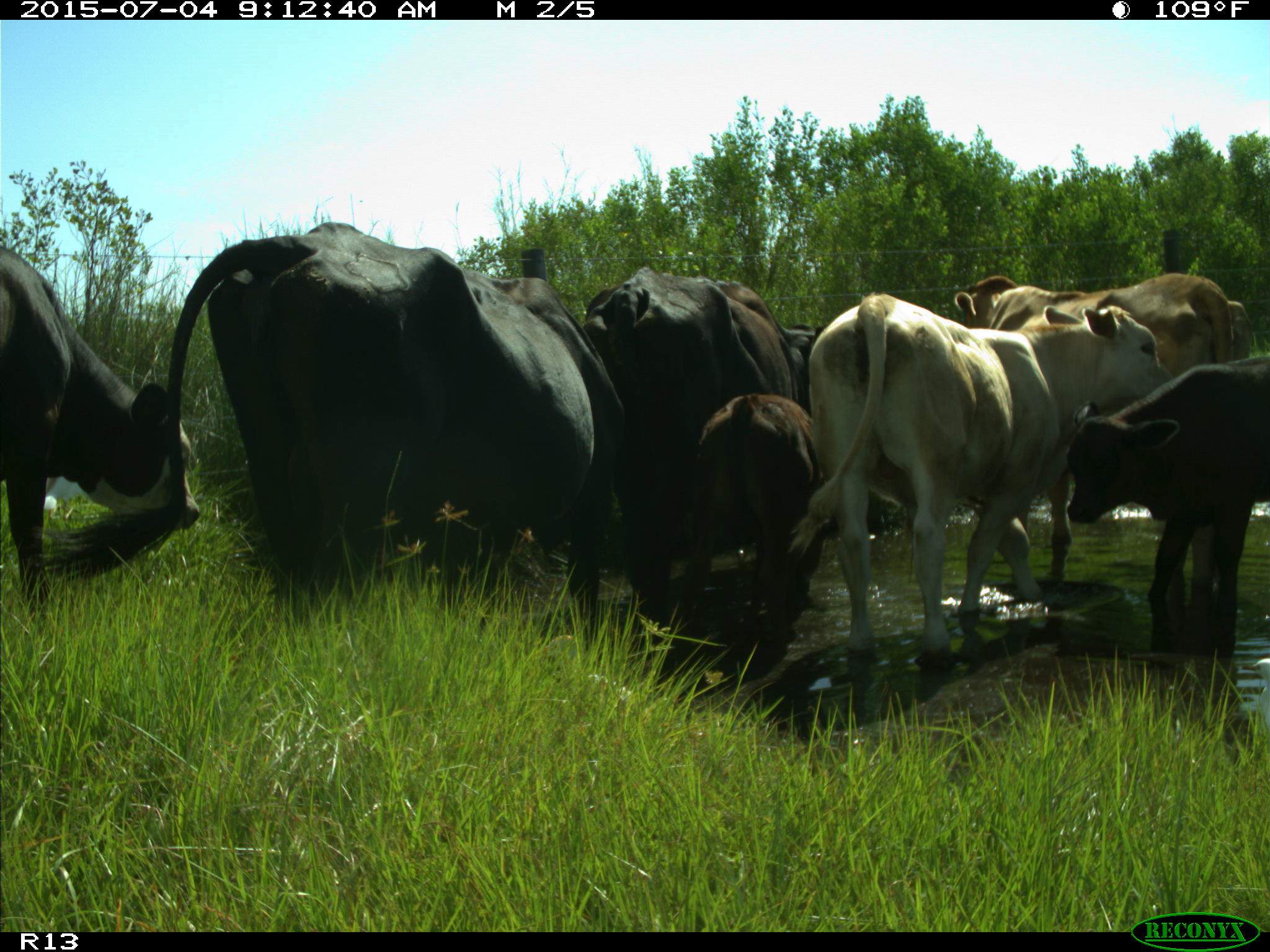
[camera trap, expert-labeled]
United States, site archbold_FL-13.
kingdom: Animalia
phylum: Chordata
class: Mammalia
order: Artiodactyla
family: Bovidae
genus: Bos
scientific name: Bos taurus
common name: domestic cow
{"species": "Bos taurus (domestic cow)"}